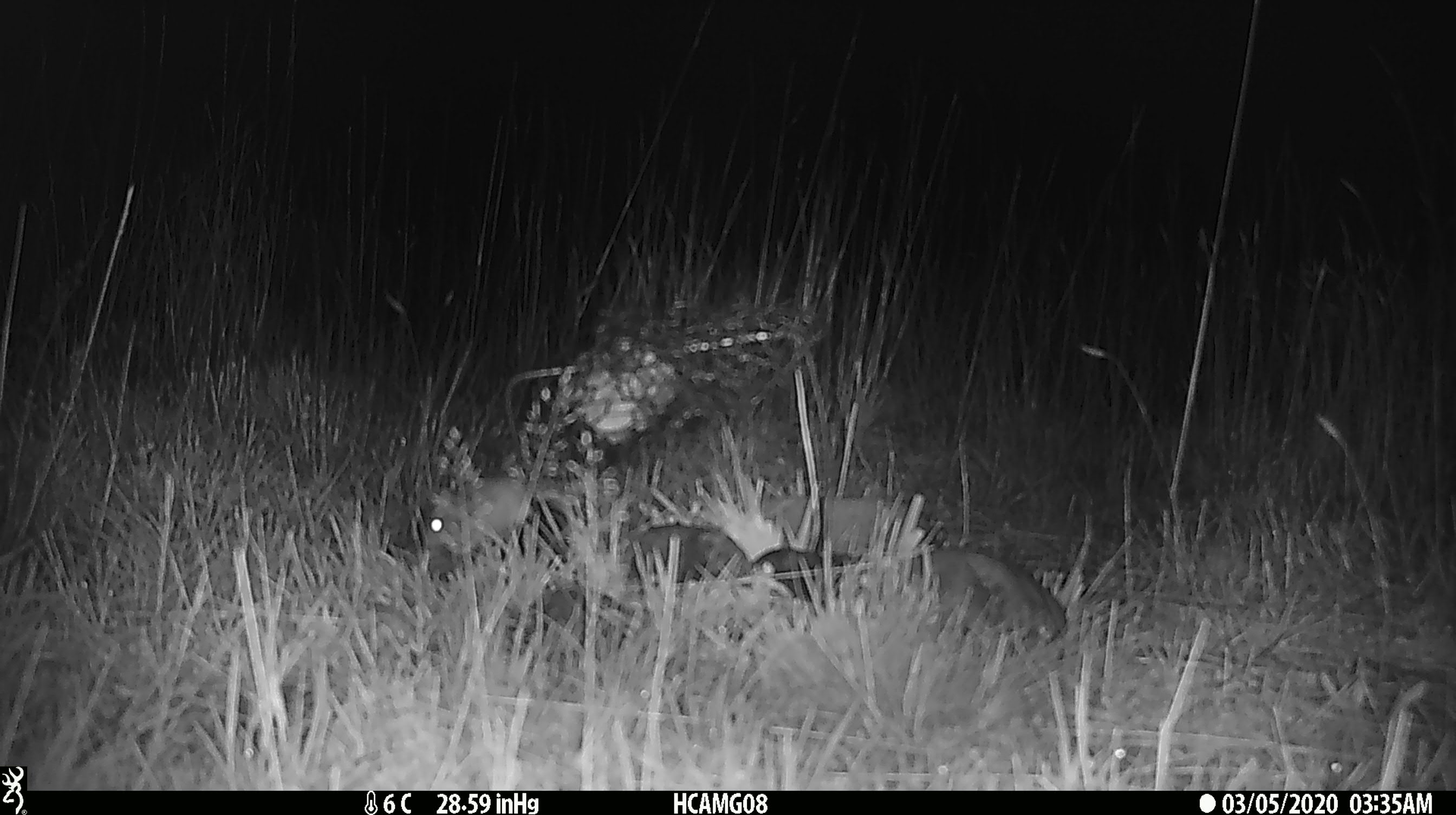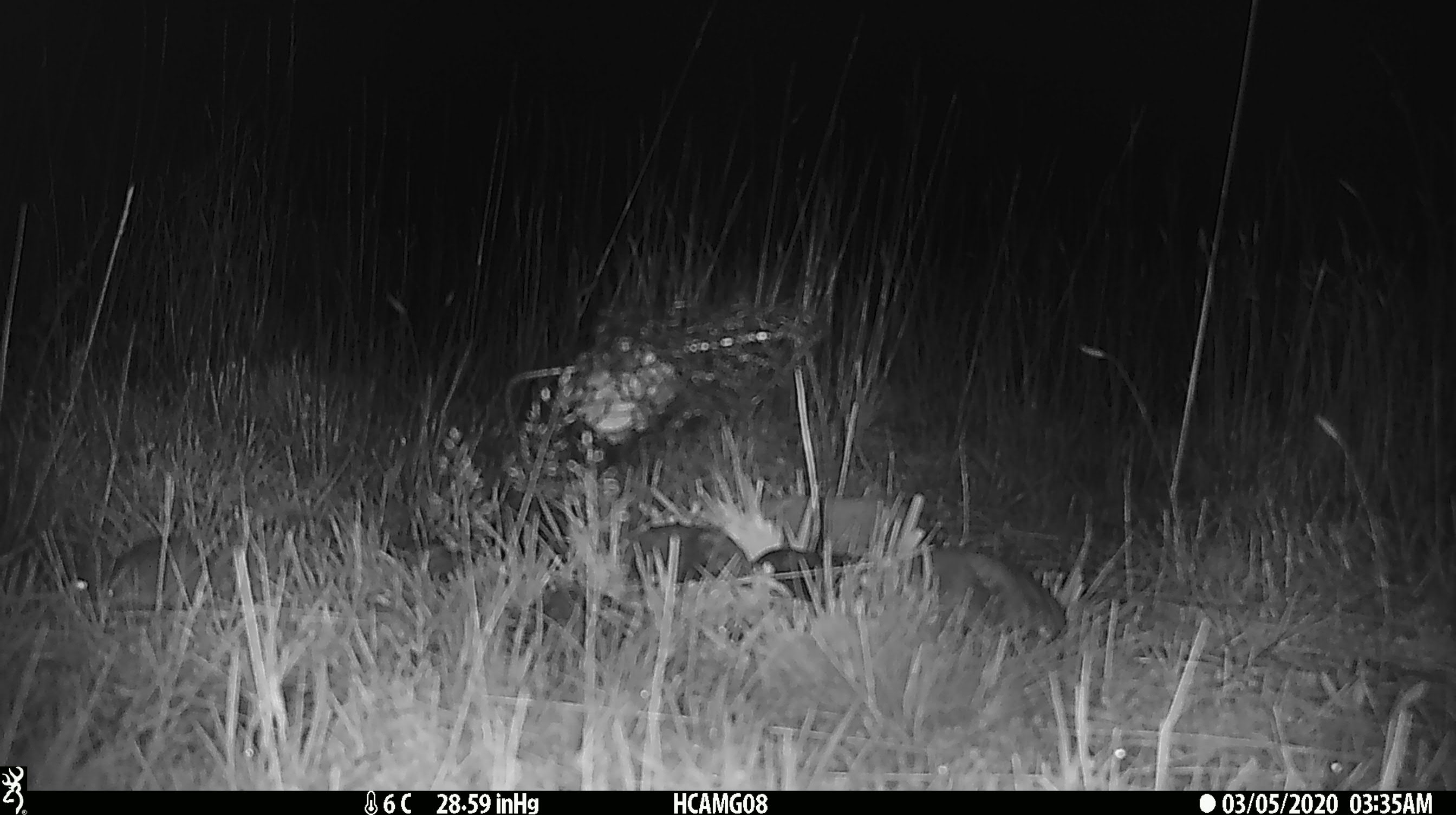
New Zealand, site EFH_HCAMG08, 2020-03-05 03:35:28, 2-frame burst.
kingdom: Animalia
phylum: Chordata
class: Mammalia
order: Rodentia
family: Muridae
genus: Mus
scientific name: Mus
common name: mouse